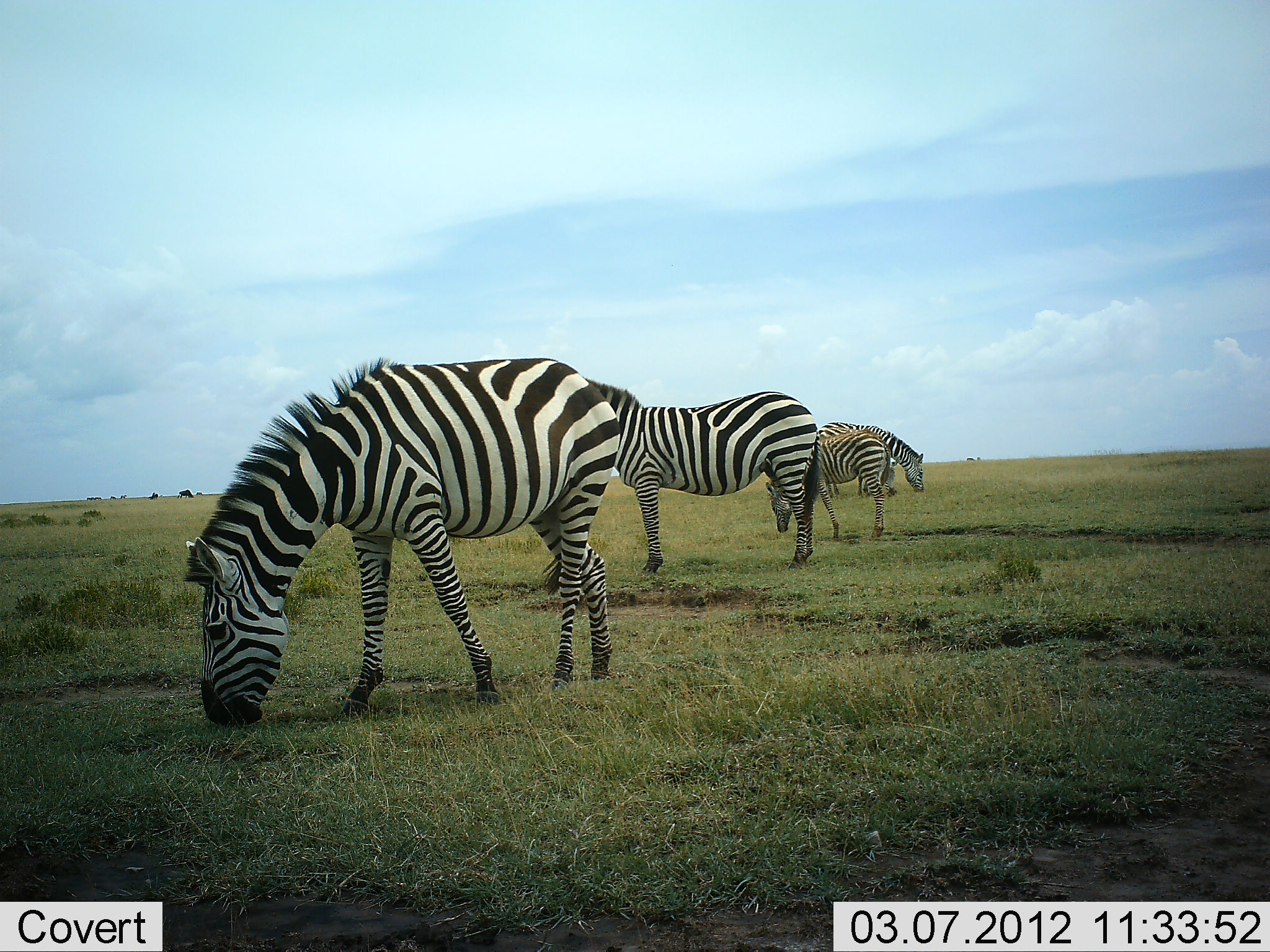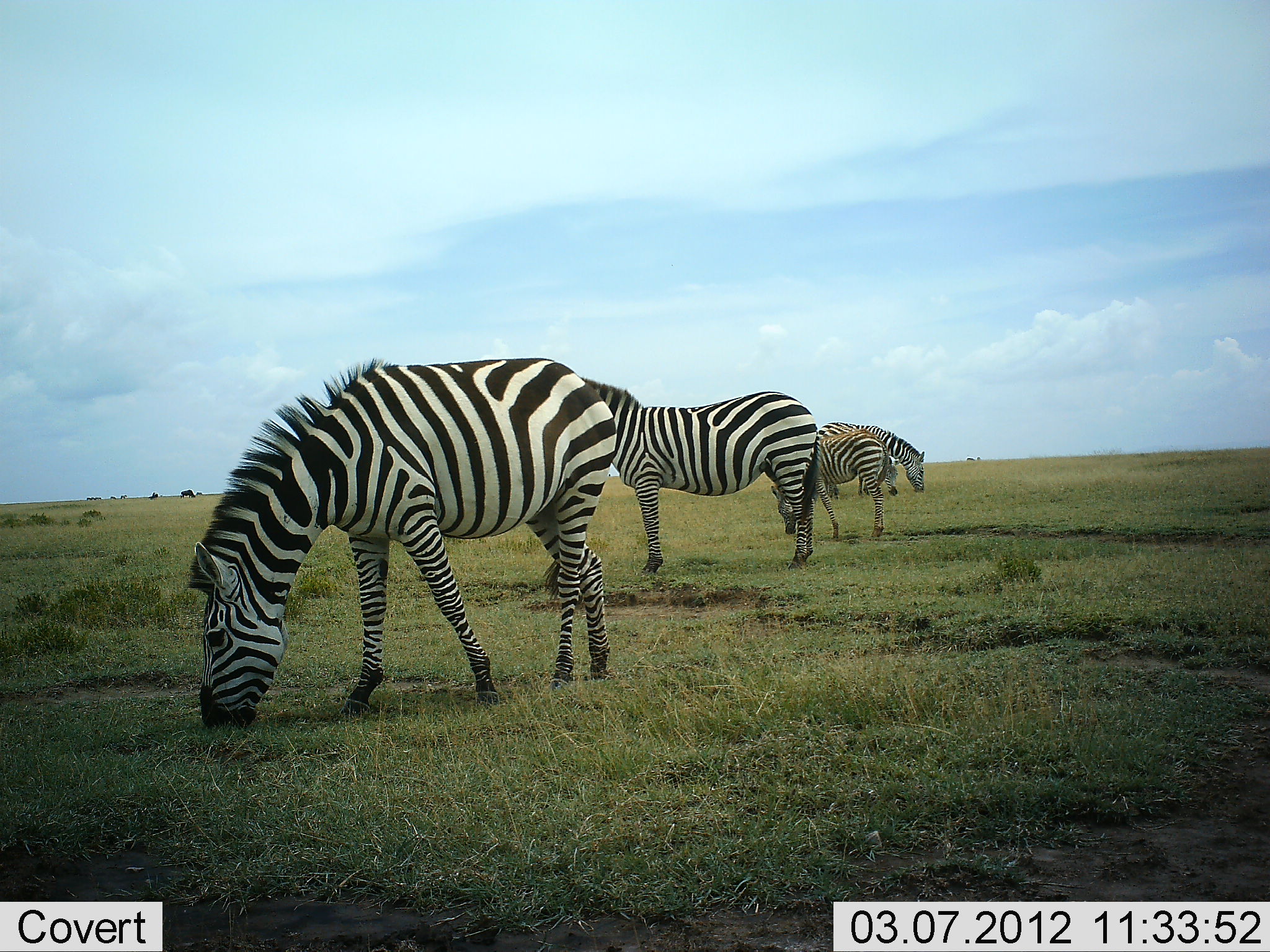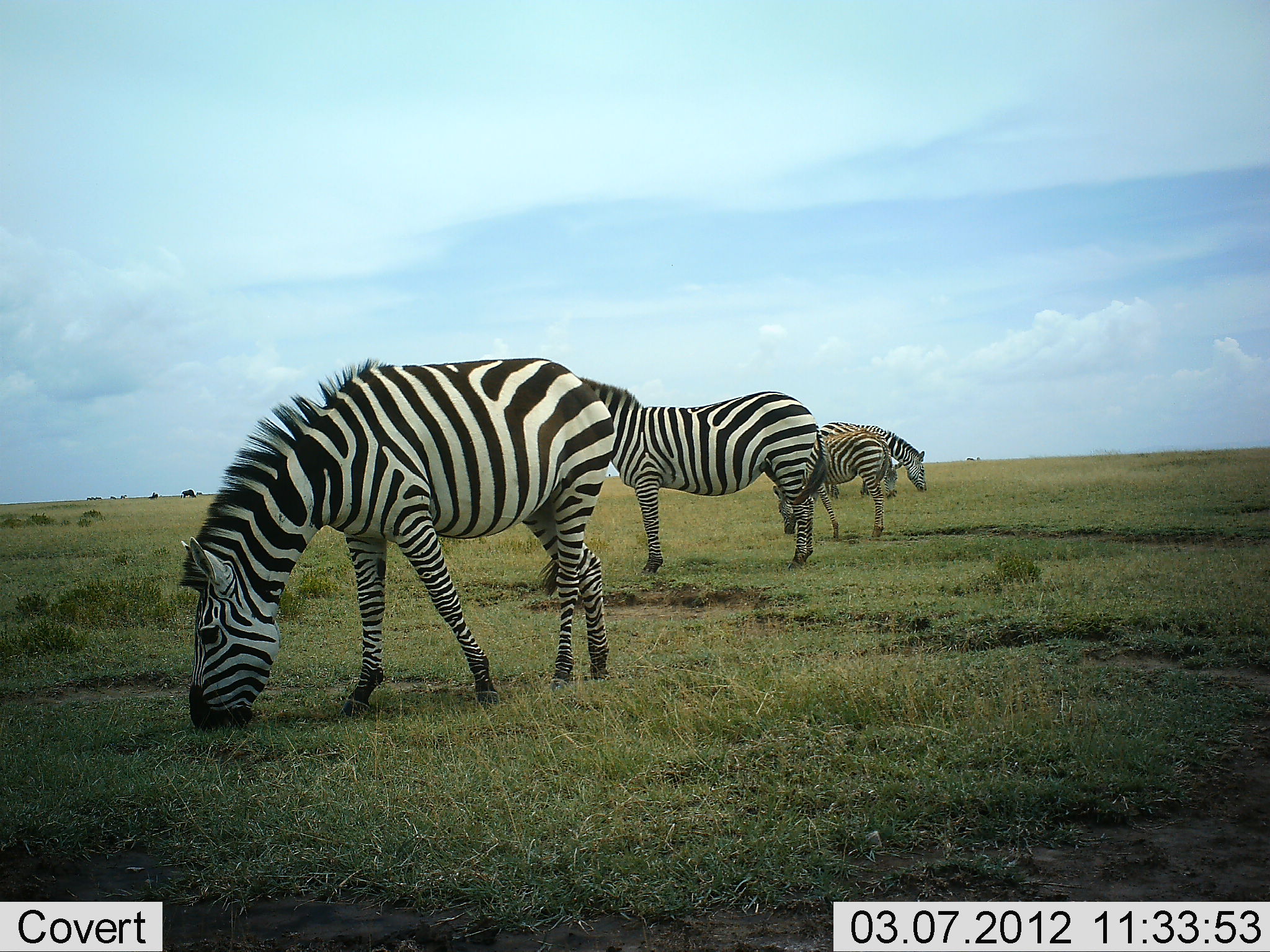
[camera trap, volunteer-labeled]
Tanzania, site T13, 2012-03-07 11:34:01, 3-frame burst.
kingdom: Animalia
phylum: Chordata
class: Mammalia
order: Perissodactyla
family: Equidae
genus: Equus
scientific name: Equus quagga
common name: plains zebra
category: zebra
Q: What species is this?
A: Zebra (plains zebra) (Equus quagga).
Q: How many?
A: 4.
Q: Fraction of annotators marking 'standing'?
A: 40%.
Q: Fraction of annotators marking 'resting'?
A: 0%.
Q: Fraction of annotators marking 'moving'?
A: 0%.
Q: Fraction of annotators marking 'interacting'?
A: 4%.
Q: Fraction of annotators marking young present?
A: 24%.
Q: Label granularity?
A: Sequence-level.